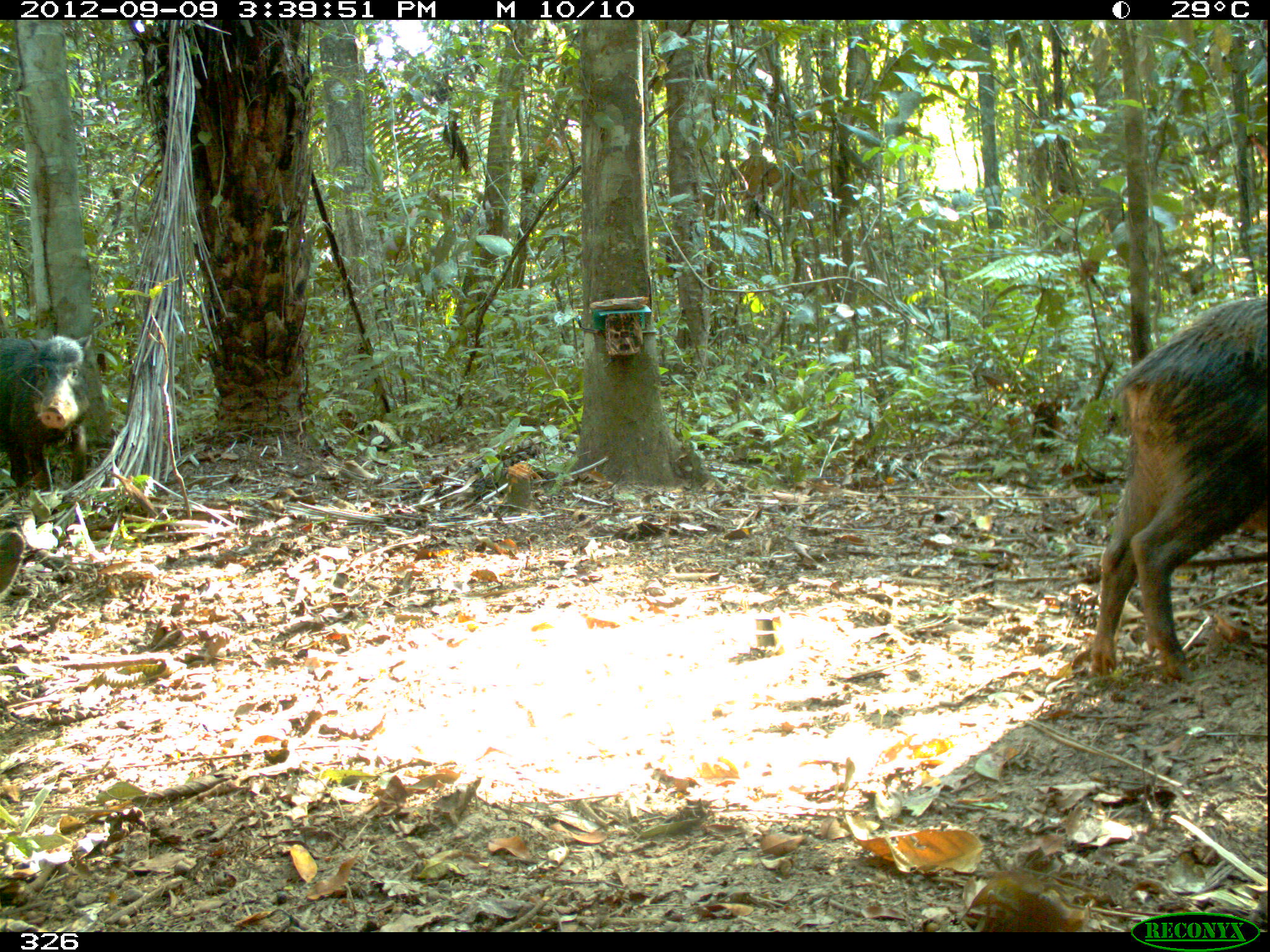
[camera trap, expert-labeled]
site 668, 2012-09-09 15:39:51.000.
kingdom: Animalia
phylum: Chordata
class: Mammalia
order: Artiodactyla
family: Tayassuidae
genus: Tayassu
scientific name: Tayassu pecari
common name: white-lipped peccary